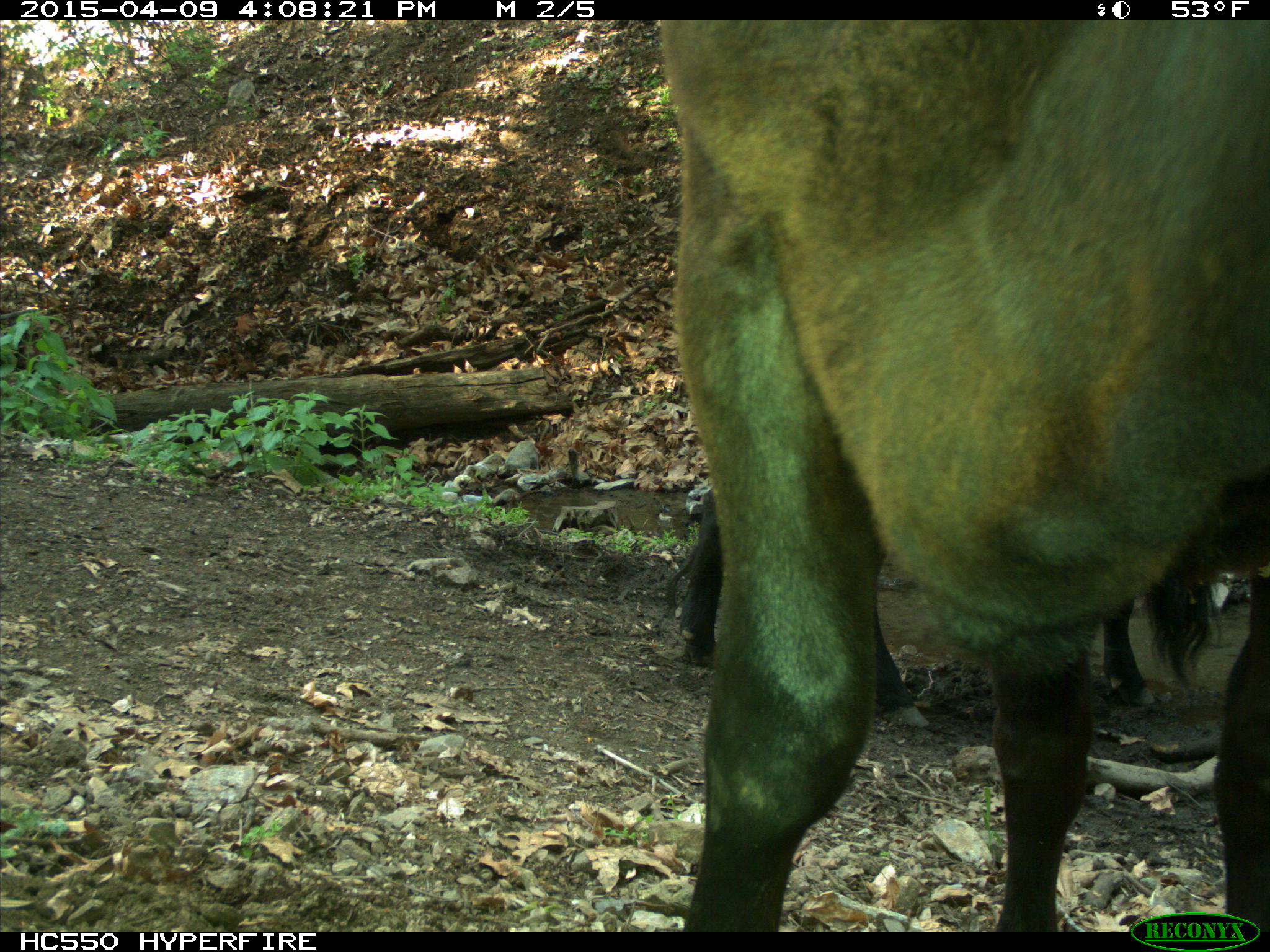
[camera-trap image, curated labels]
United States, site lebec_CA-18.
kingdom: Animalia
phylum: Chordata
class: Mammalia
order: Artiodactyla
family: Bovidae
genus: Bos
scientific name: Bos taurus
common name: domestic cow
Bos taurus (domestic cow).